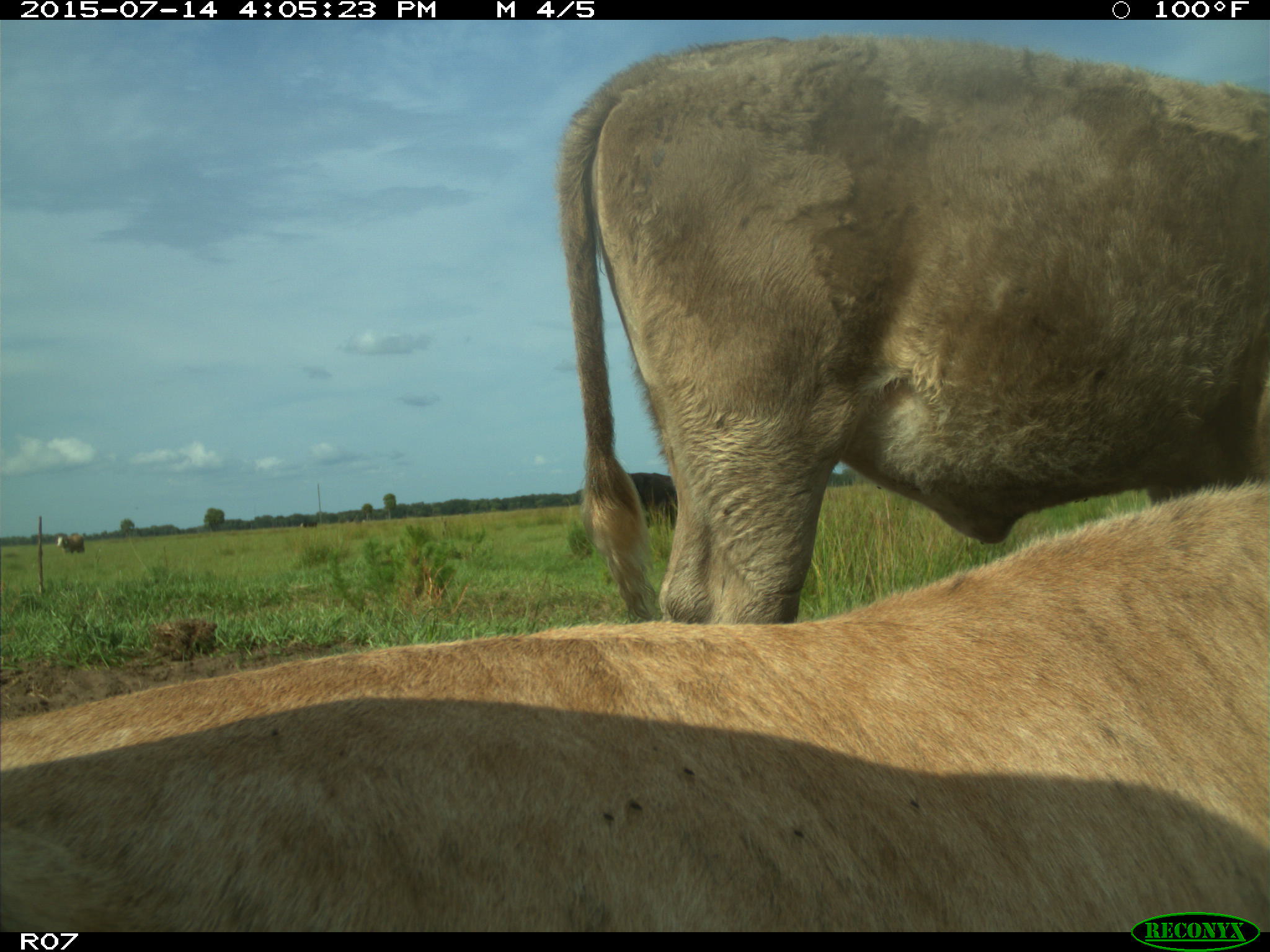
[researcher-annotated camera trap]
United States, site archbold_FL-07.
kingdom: Animalia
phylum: Chordata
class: Mammalia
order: Artiodactyla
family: Bovidae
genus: Bos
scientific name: Bos taurus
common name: domestic cow